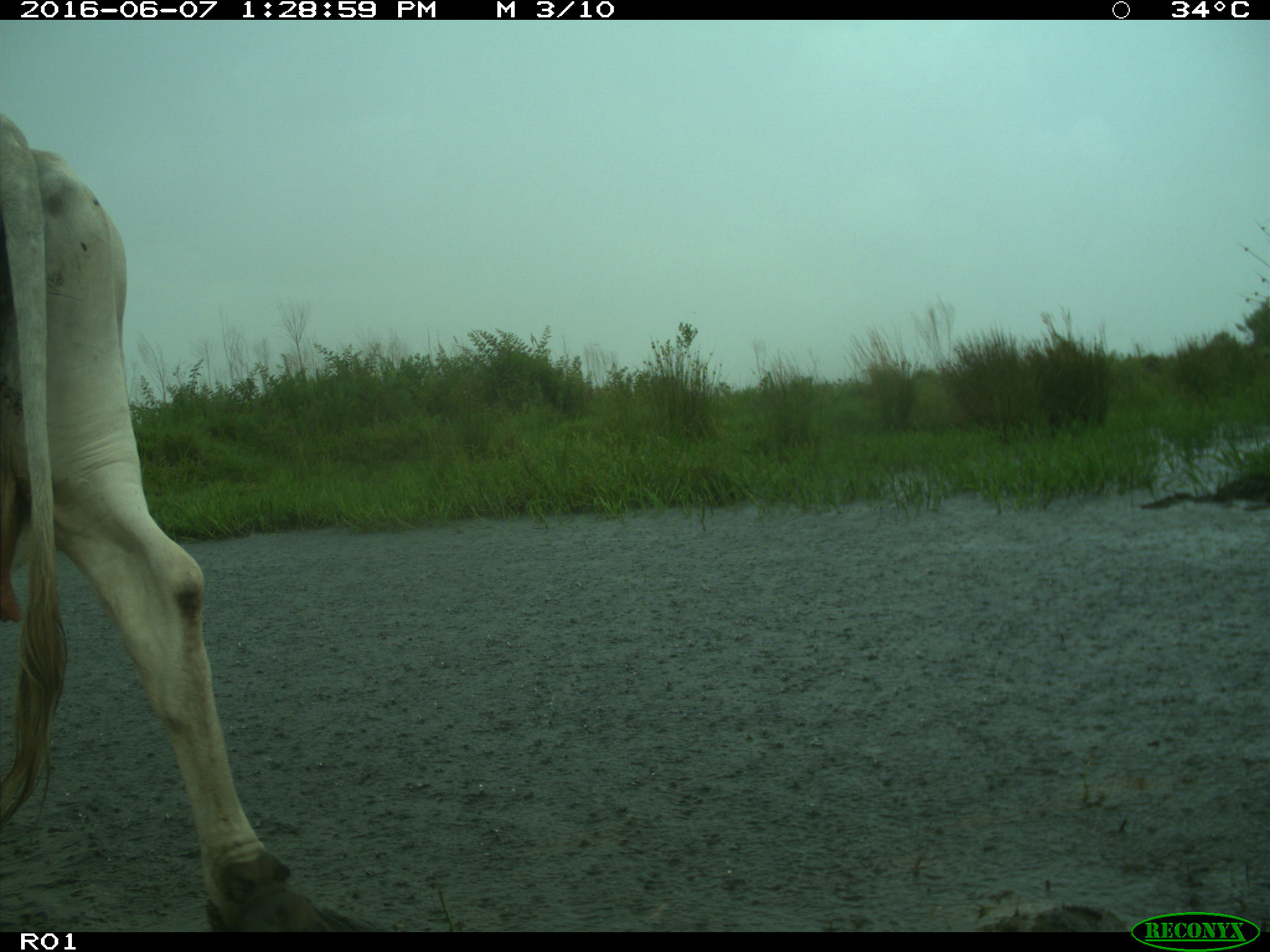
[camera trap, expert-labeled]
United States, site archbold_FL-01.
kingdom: Animalia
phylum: Chordata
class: Mammalia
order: Artiodactyla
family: Bovidae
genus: Bos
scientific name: Bos taurus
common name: domestic cow